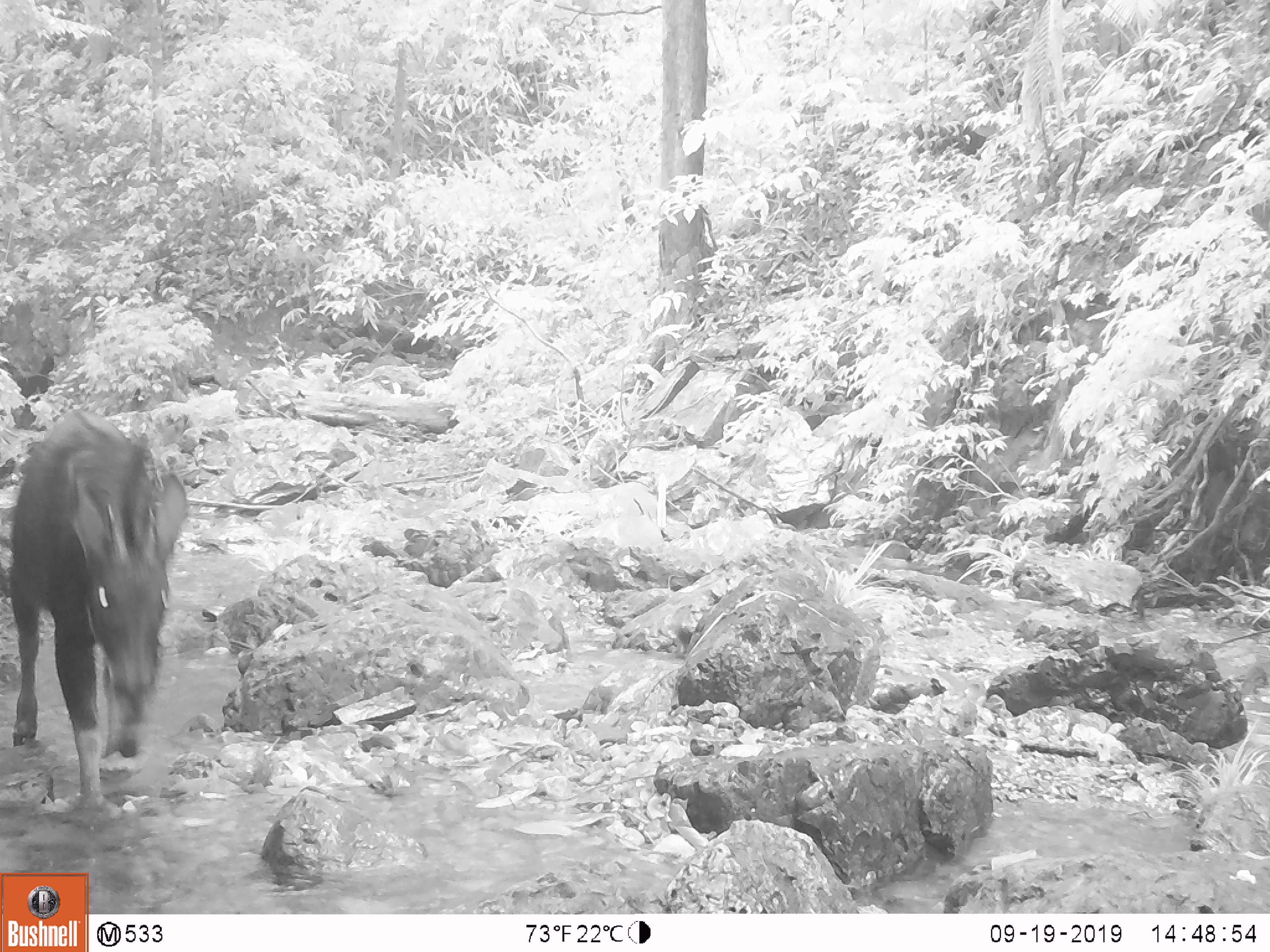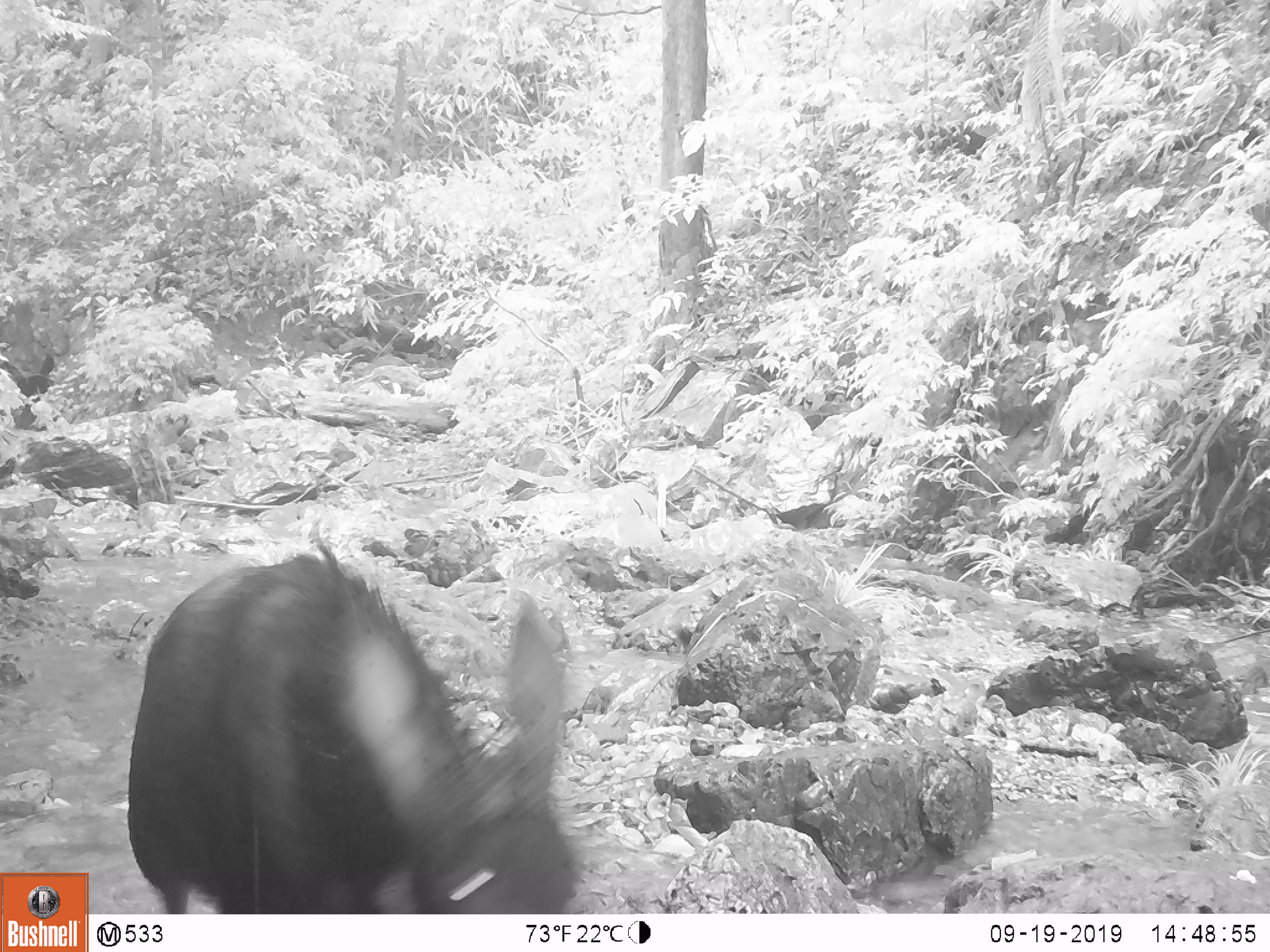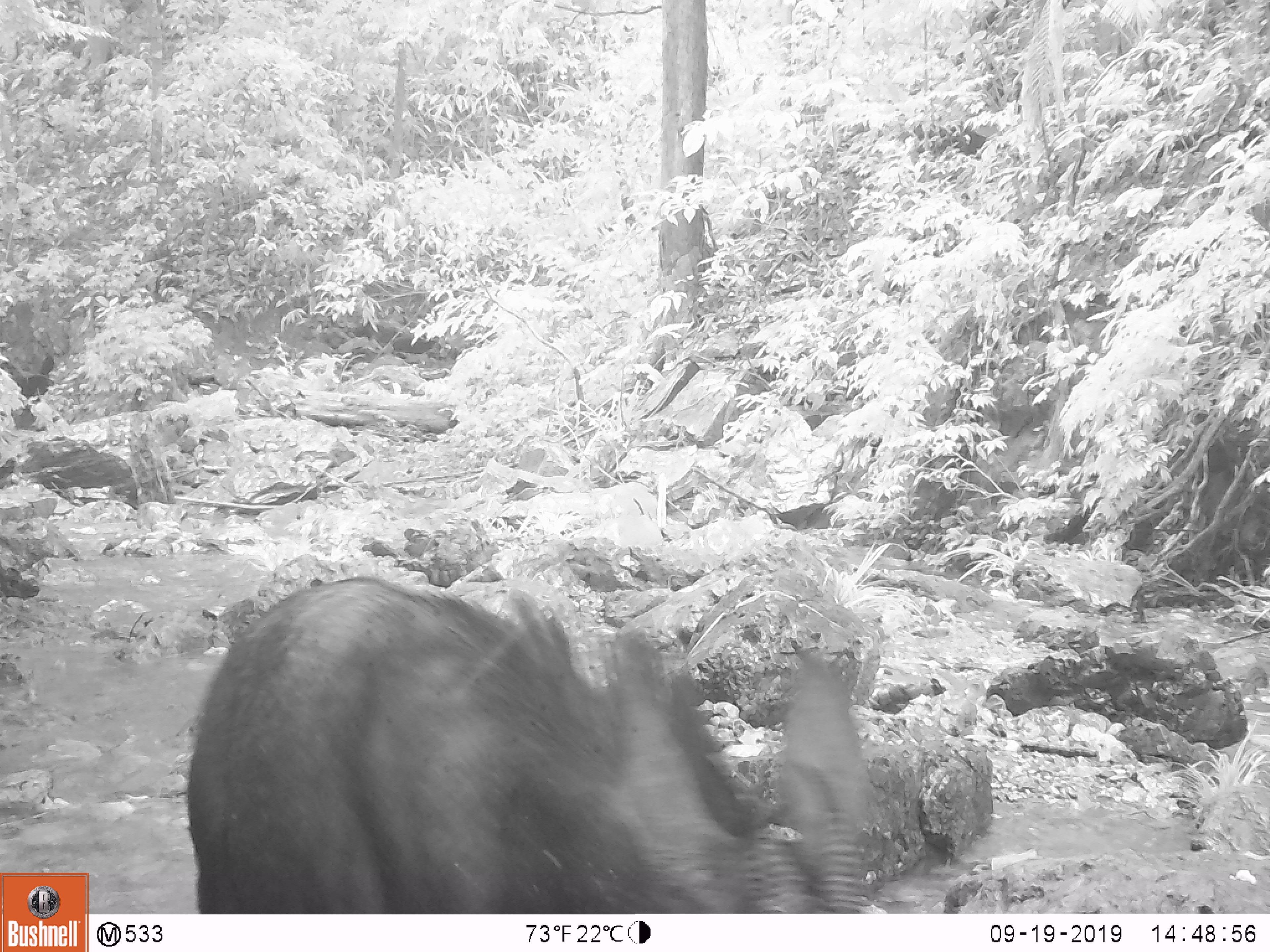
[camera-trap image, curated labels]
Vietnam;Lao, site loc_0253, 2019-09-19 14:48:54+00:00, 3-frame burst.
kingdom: Animalia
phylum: Chordata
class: Mammalia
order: Artiodactyla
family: Bovidae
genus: Capricornis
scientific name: Capricornis sumatraensis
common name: chinese serow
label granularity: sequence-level